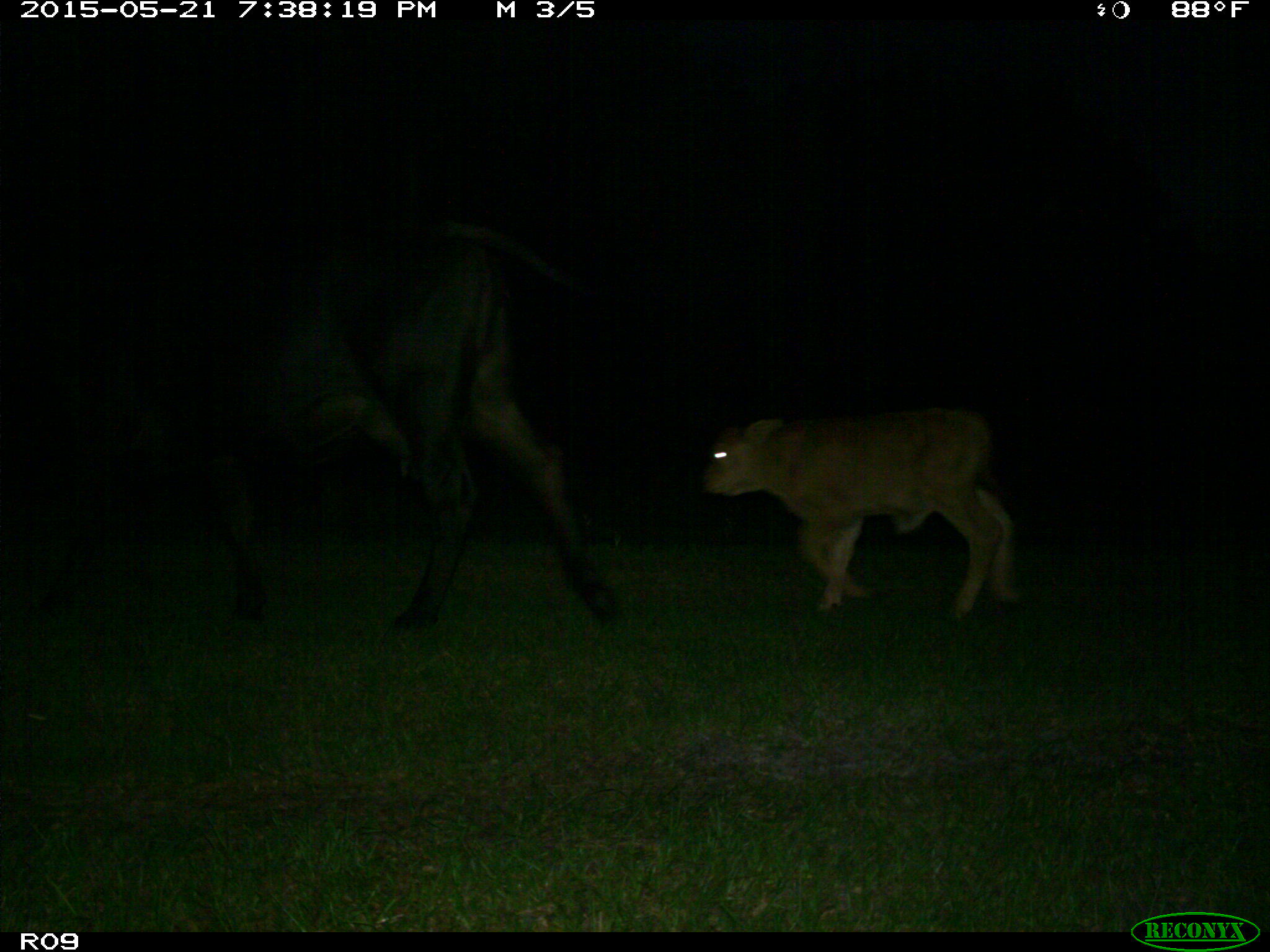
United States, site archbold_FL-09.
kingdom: Animalia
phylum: Chordata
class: Mammalia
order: Artiodactyla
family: Bovidae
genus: Bos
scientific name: Bos taurus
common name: domestic cow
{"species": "Bos taurus (domestic cow)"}